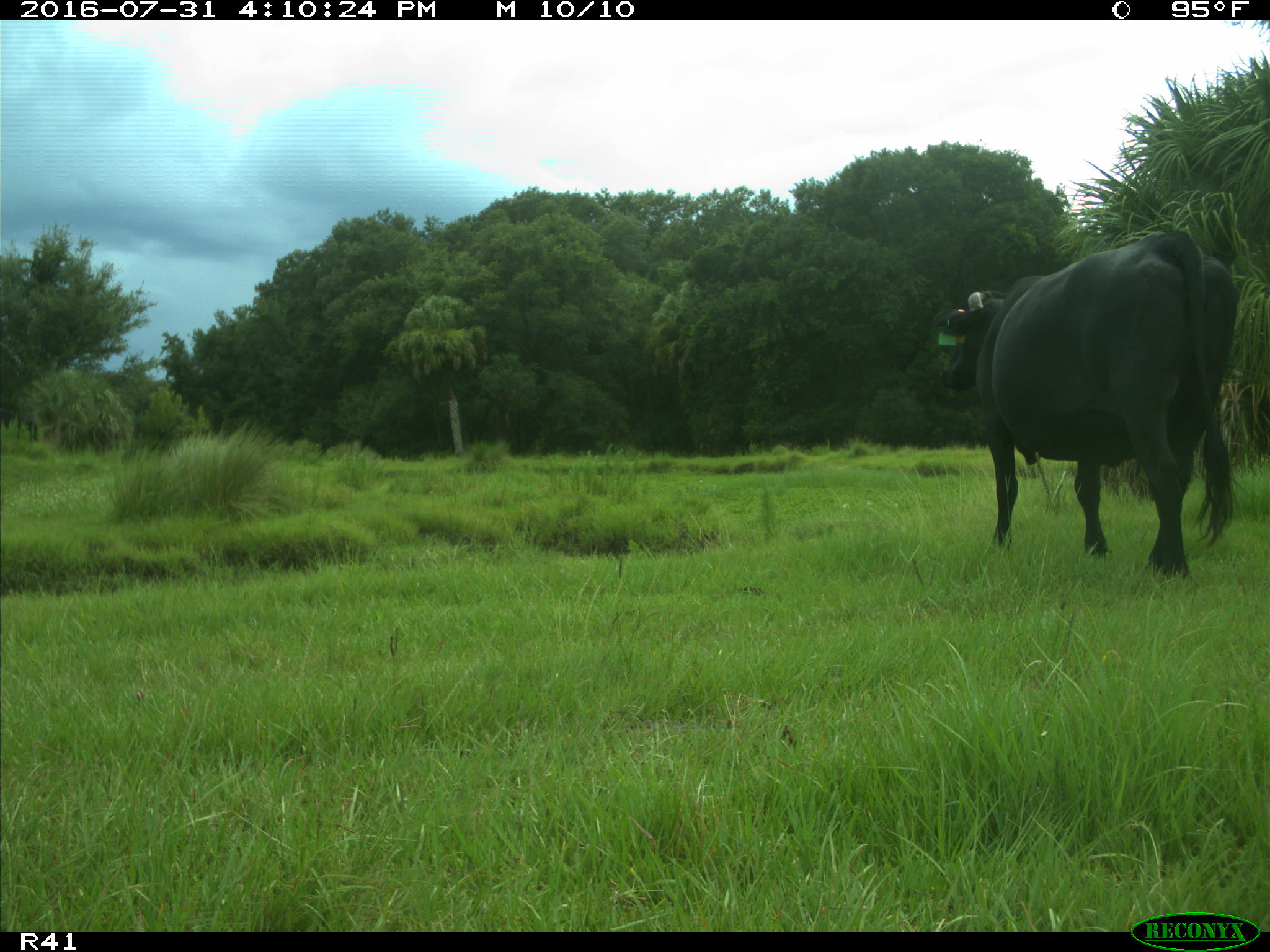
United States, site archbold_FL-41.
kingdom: Animalia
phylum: Chordata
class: Mammalia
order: Artiodactyla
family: Bovidae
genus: Bos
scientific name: Bos taurus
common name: domestic cow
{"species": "Bos taurus (domestic cow)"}